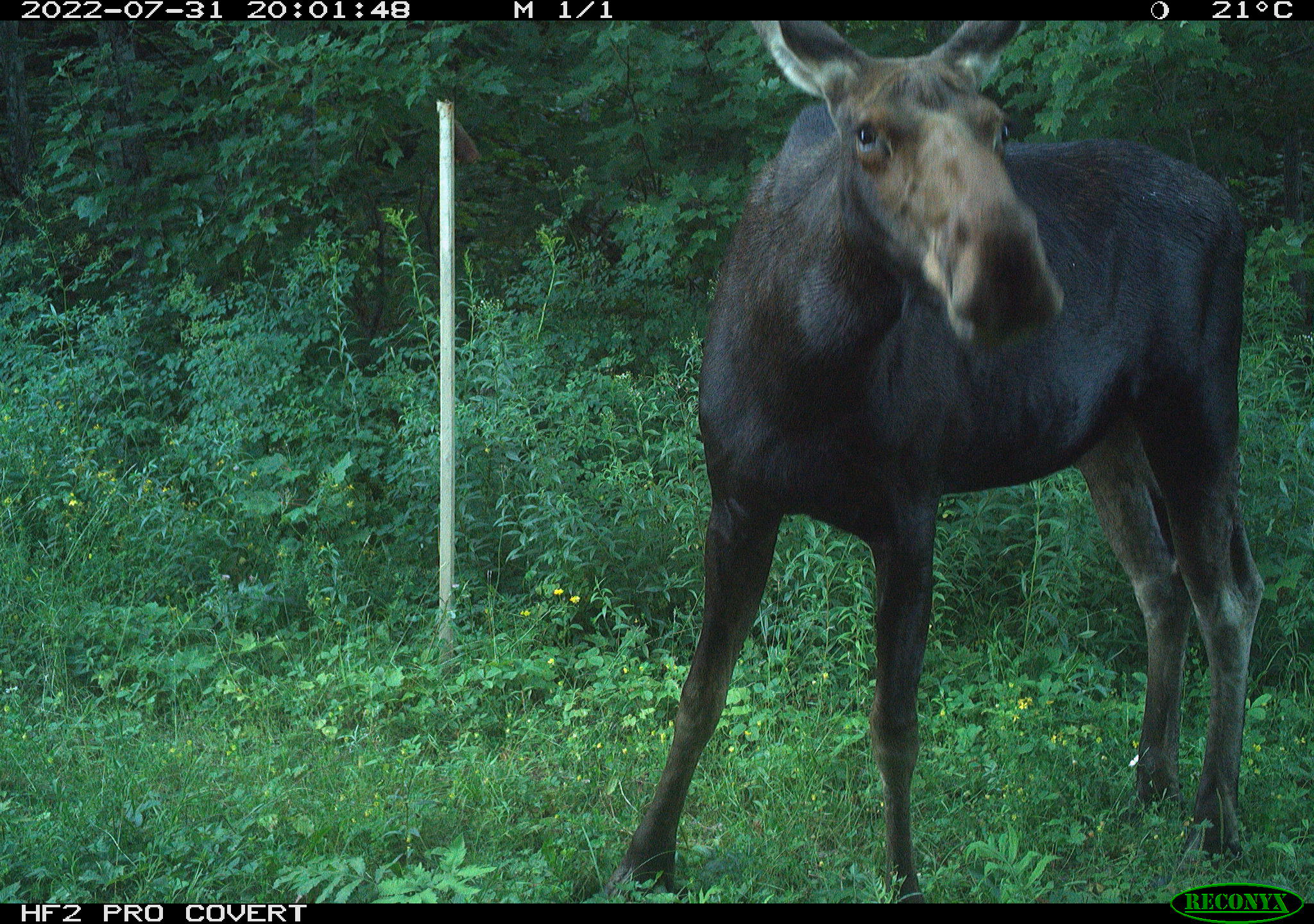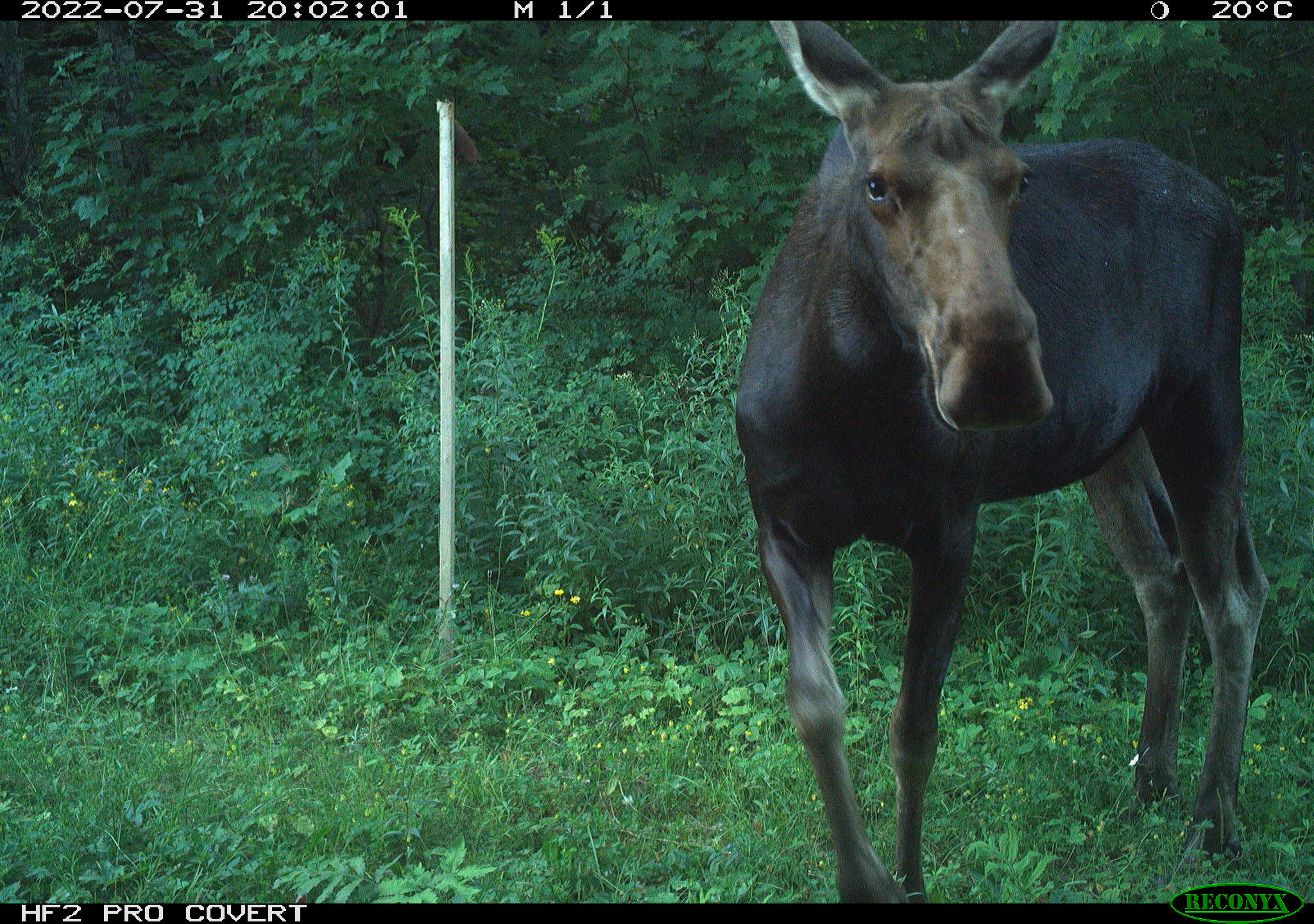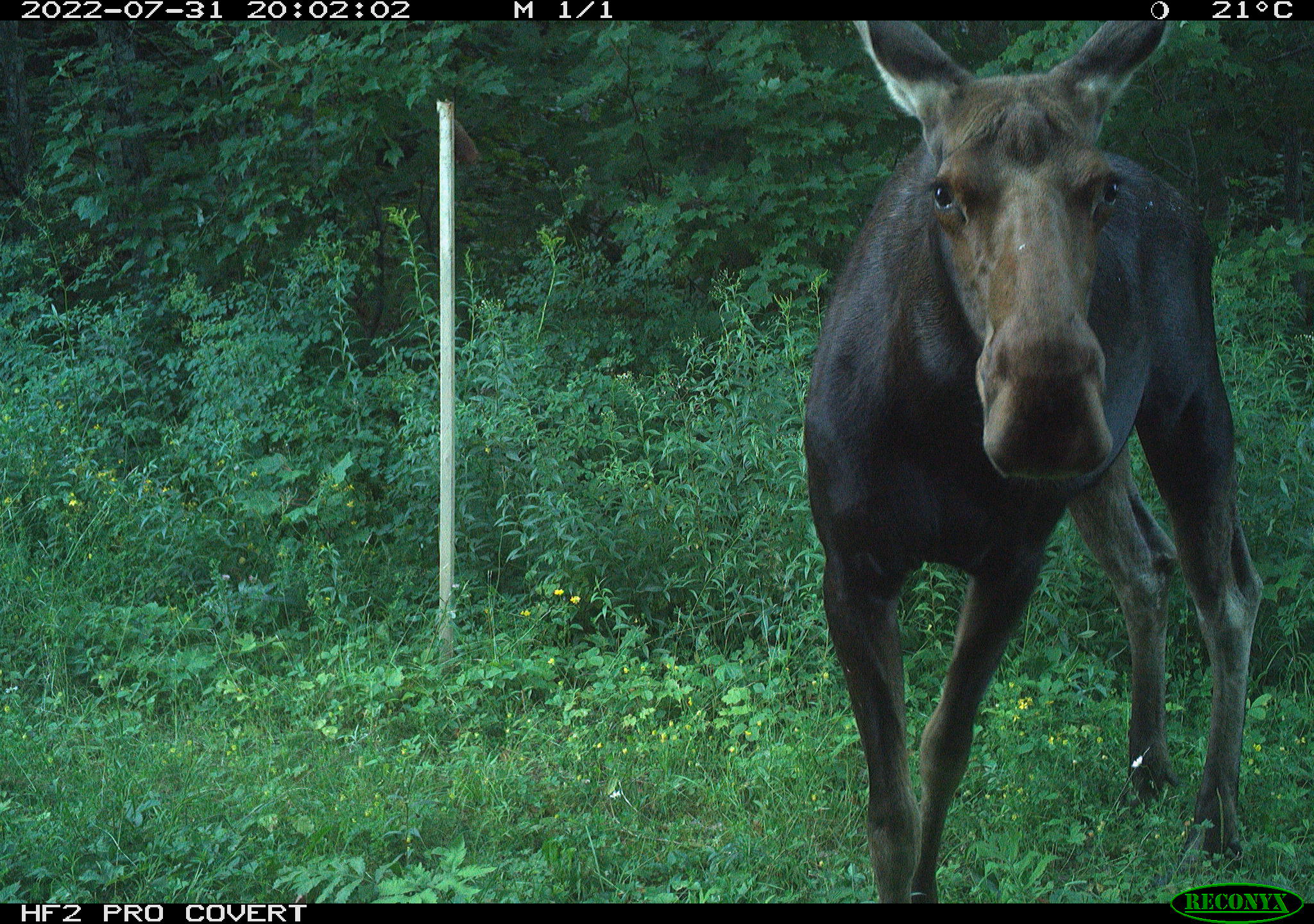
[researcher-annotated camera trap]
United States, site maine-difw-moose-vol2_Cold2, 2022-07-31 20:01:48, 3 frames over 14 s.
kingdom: Animalia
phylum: Chordata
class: Mammalia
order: Artiodactyla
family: Cervidae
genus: Alces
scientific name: Alces alces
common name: moose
Moose (Alces alces).